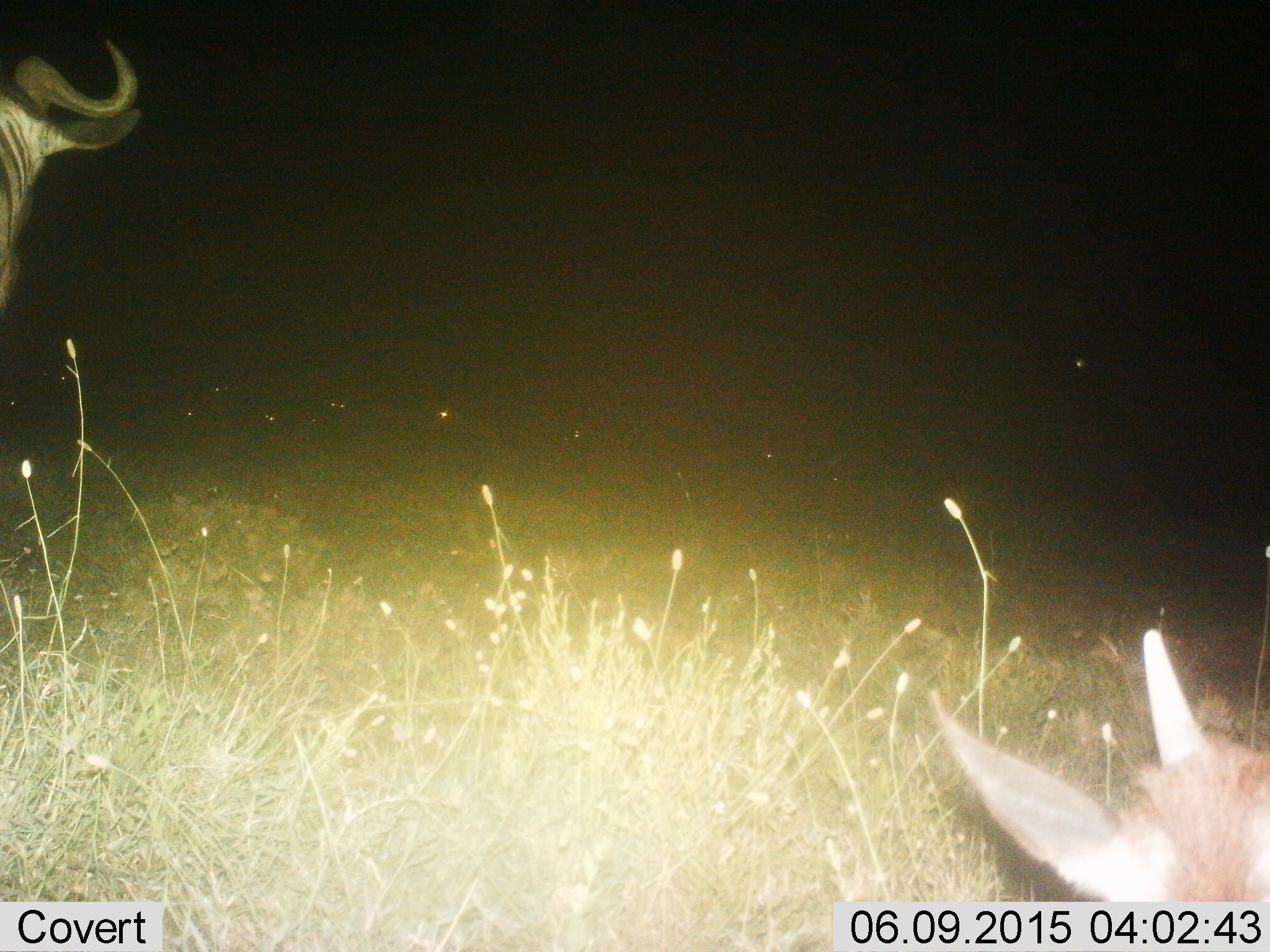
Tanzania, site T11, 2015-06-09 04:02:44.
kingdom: Animalia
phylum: Chordata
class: Mammalia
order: Artiodactyla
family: Bovidae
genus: Connochaetes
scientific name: Connochaetes taurinus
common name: blue wildebeest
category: wildebeest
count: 2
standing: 87%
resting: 33%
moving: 20%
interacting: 0%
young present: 27%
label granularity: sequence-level